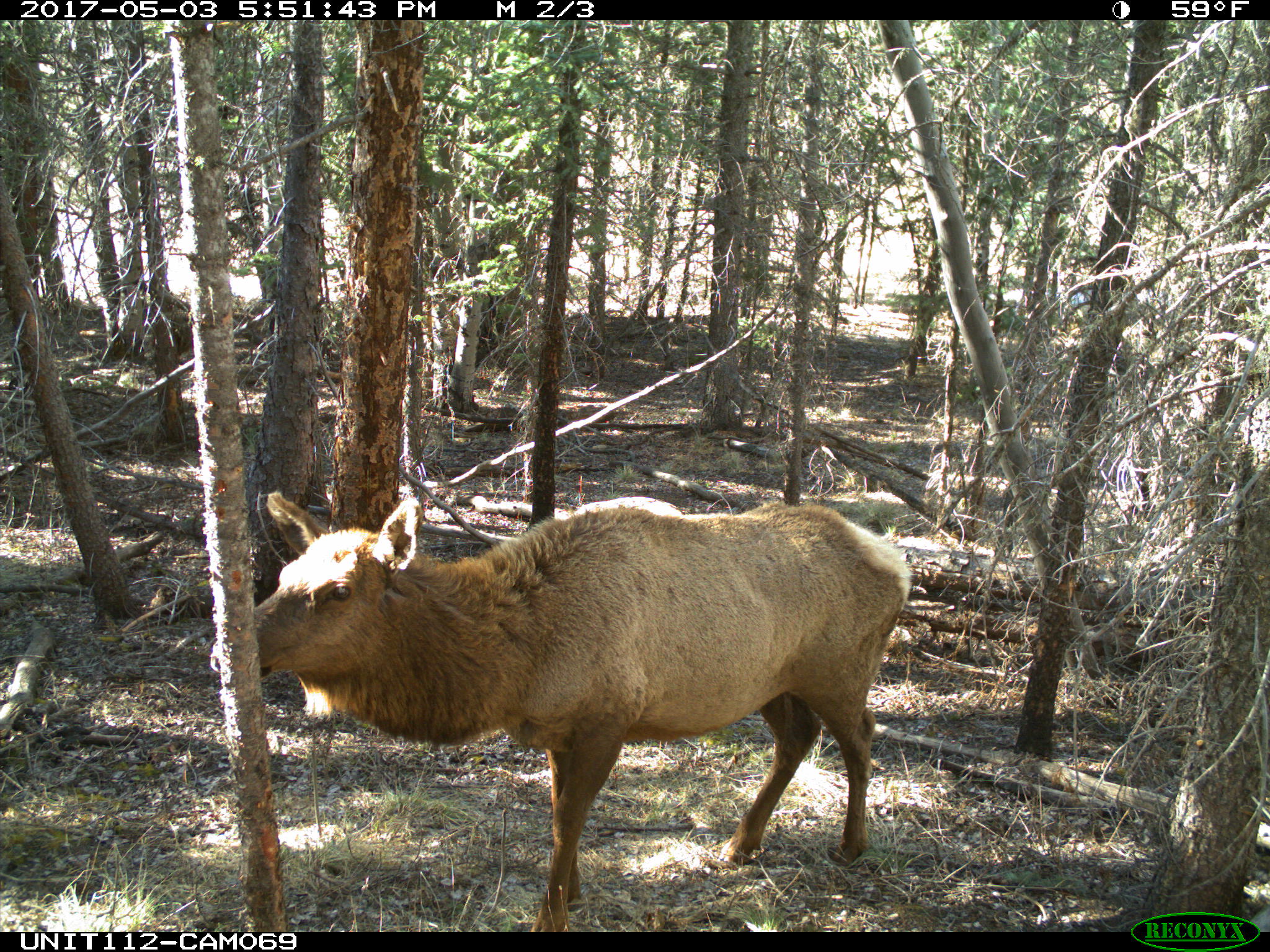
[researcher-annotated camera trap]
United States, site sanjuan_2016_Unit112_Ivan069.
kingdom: Animalia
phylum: Chordata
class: Mammalia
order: Artiodactyla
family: Cervidae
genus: Cervus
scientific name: Cervus elaphus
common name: red deer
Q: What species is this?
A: Cervus elaphus (red deer).